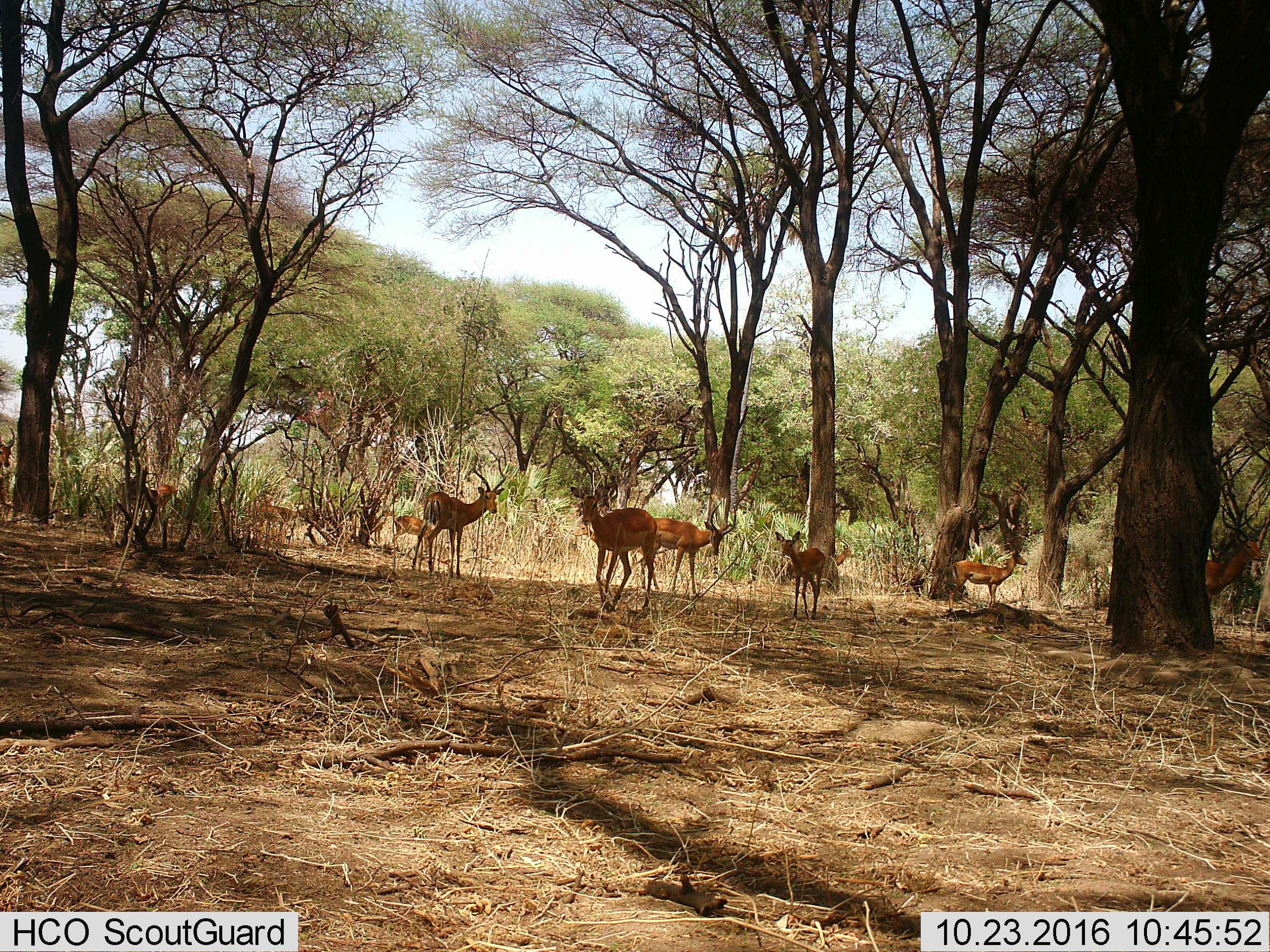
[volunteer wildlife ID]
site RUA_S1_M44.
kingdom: Animalia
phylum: Chordata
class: Mammalia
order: Artiodactyla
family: Bovidae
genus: Aepyceros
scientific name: Aepyceros melampus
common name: impala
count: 11-50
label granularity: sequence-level